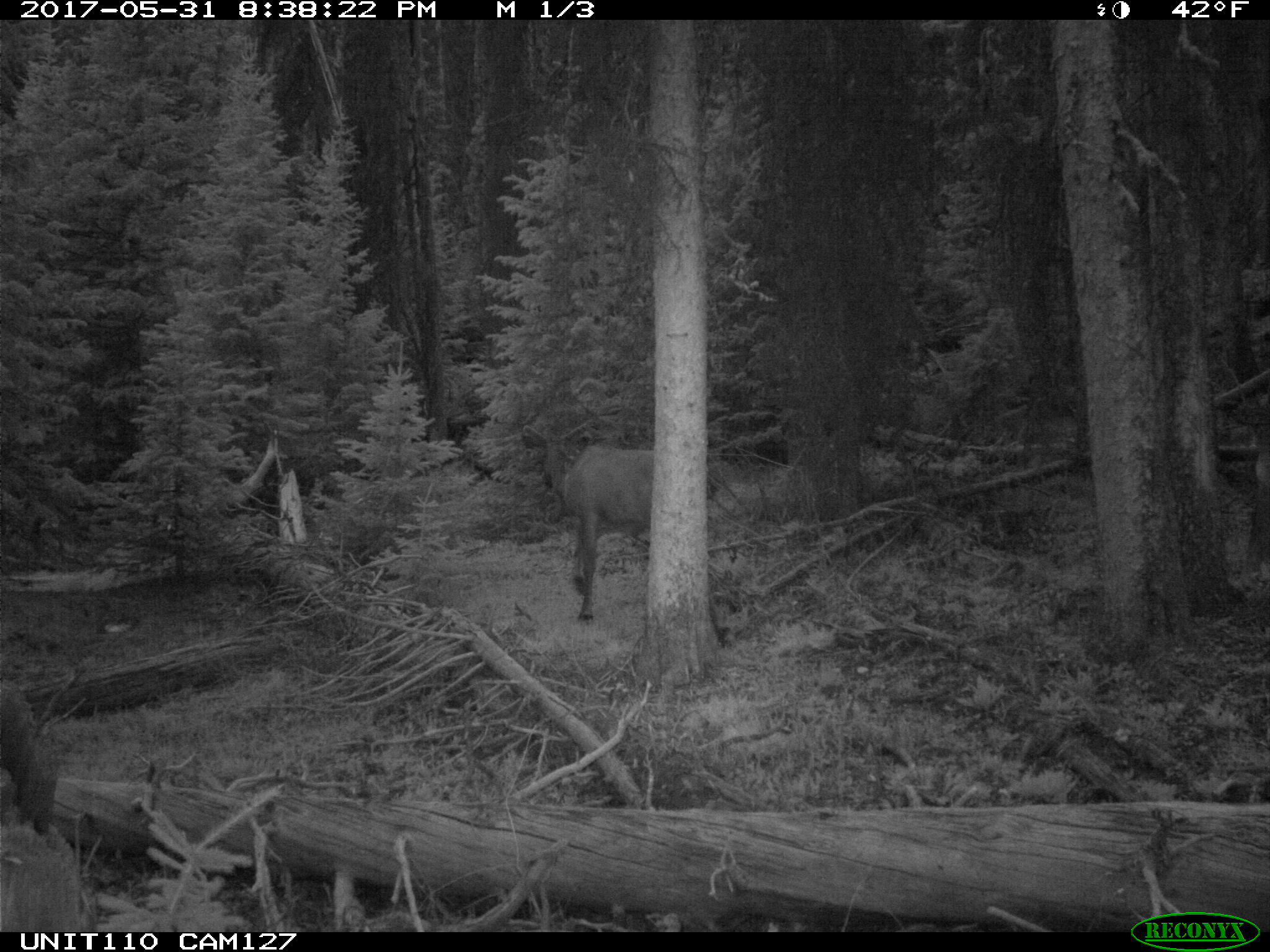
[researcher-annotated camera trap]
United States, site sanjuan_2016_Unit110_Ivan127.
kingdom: Animalia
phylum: Chordata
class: Mammalia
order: Artiodactyla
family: Cervidae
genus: Cervus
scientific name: Cervus elaphus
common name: red deer